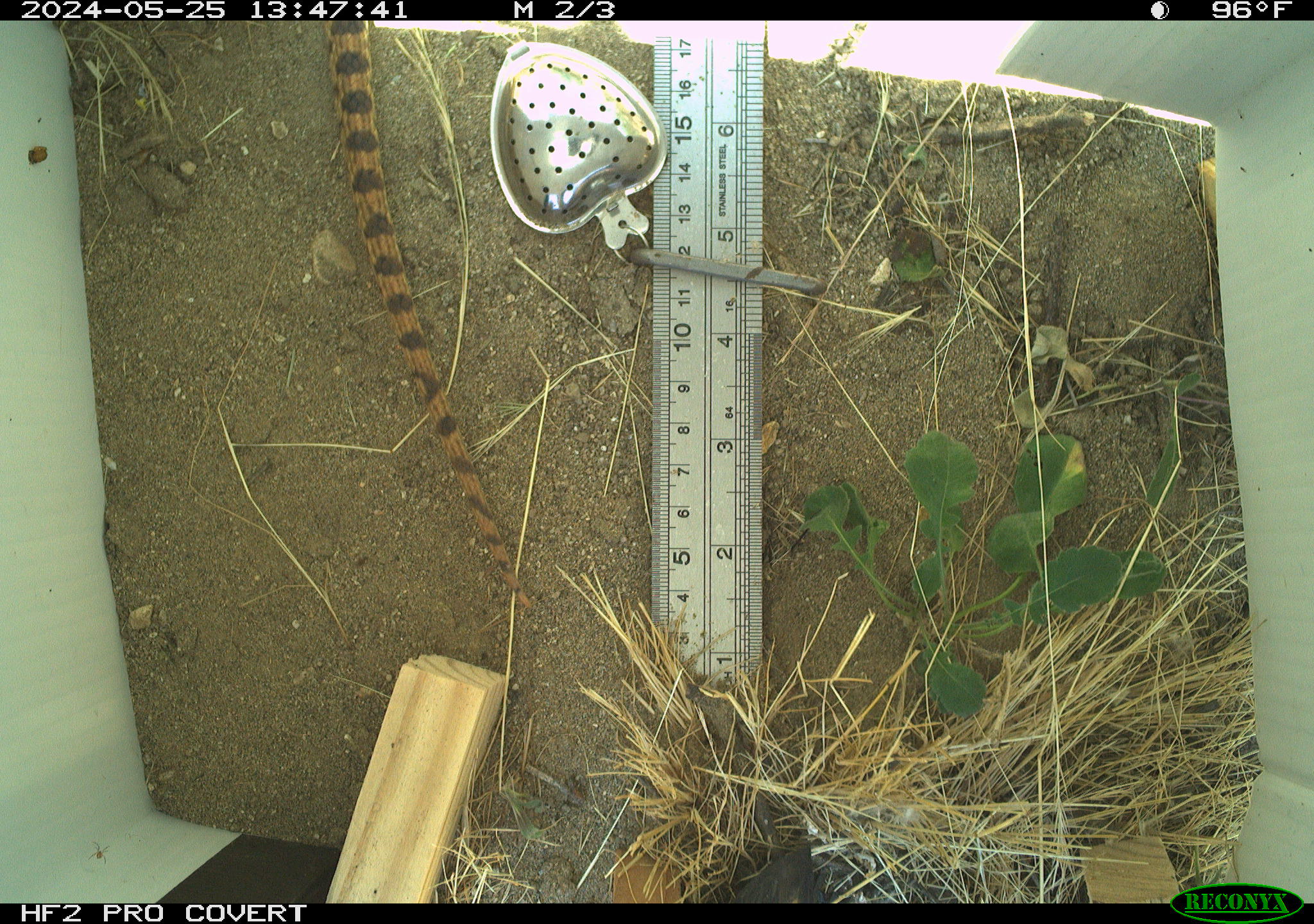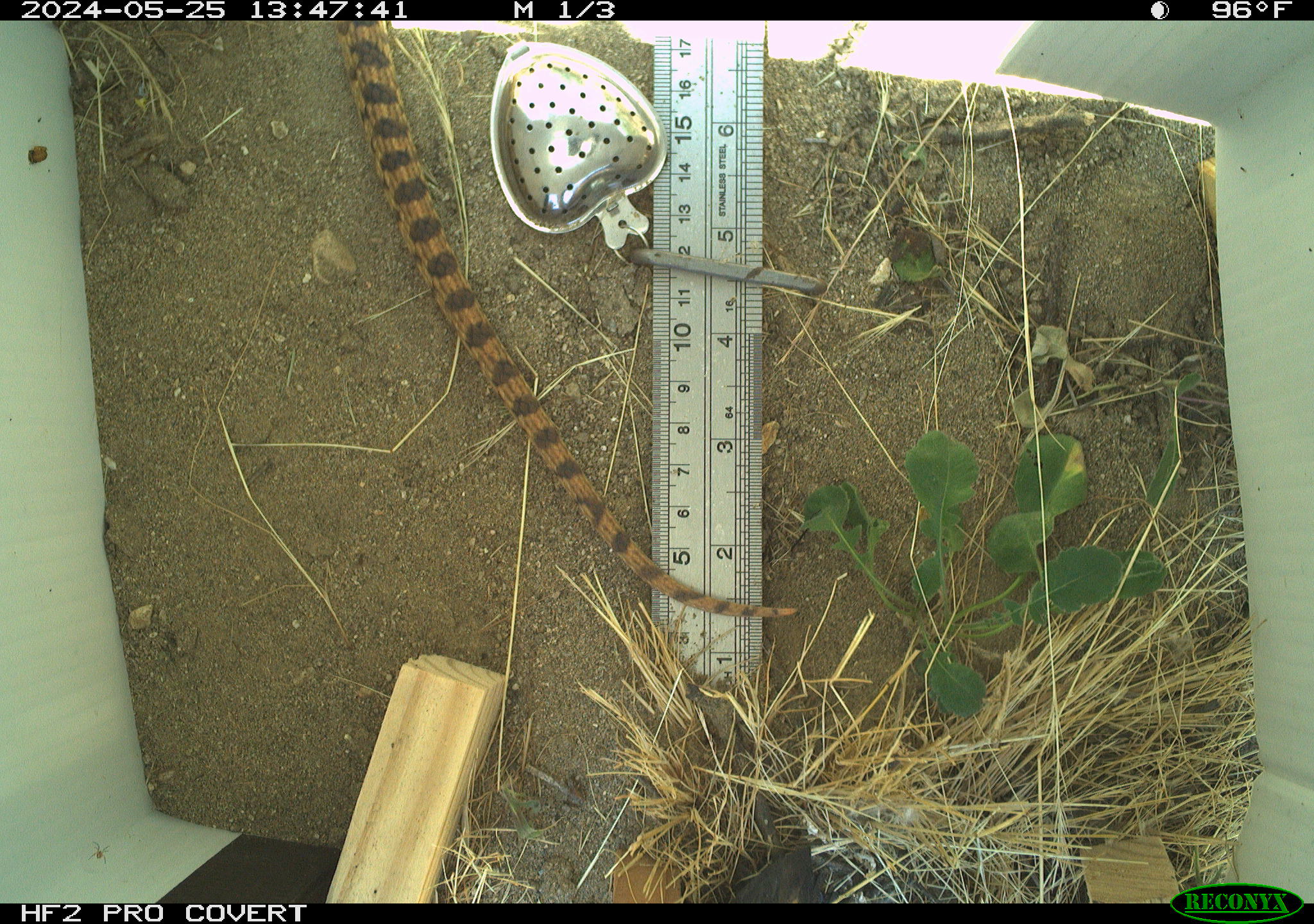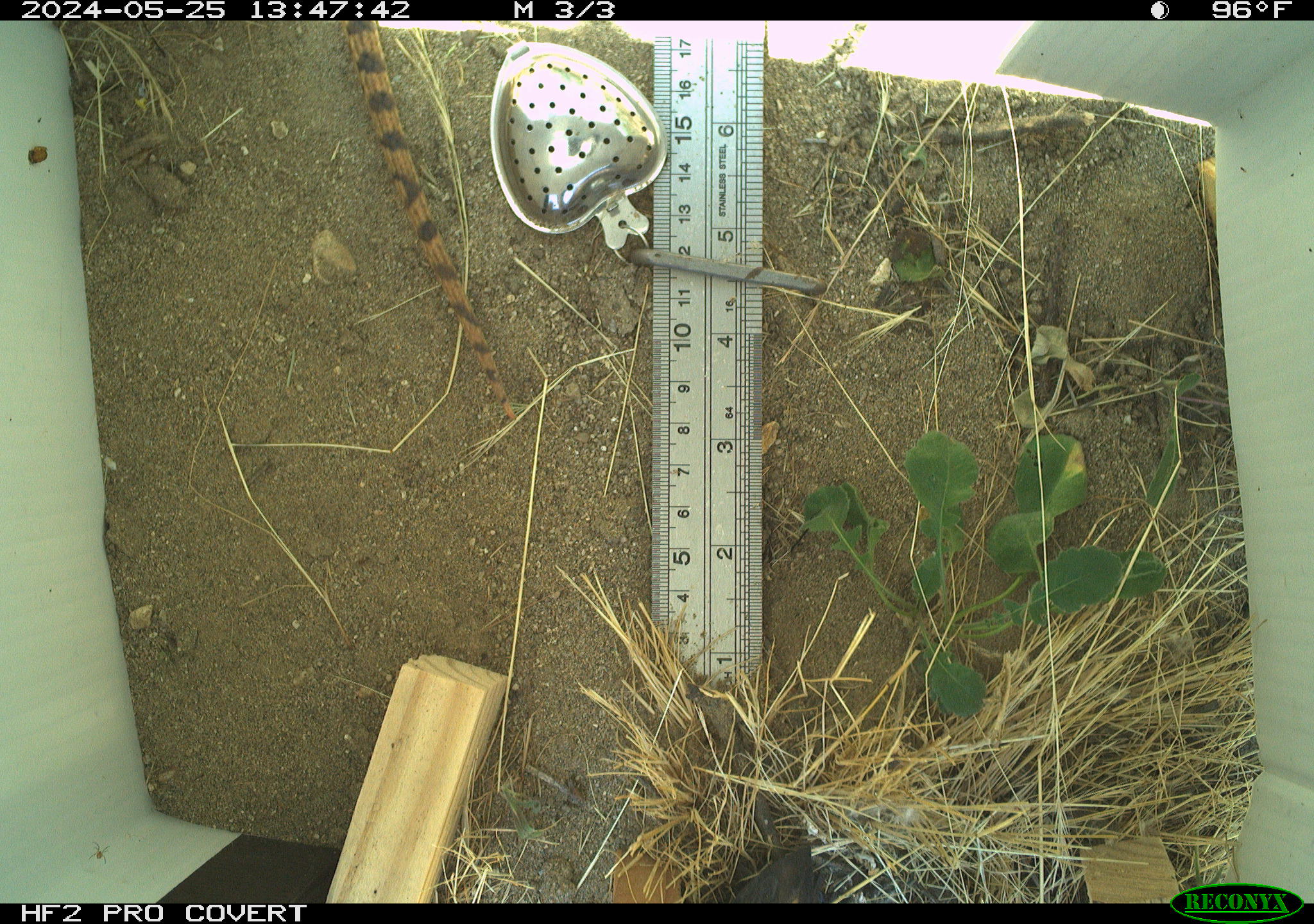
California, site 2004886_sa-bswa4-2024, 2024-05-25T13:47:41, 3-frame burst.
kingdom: Animalia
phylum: Chordata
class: Reptilia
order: Squamata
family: Colubridae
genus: Pituophis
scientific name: Pituophis catenifer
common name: gophersnake